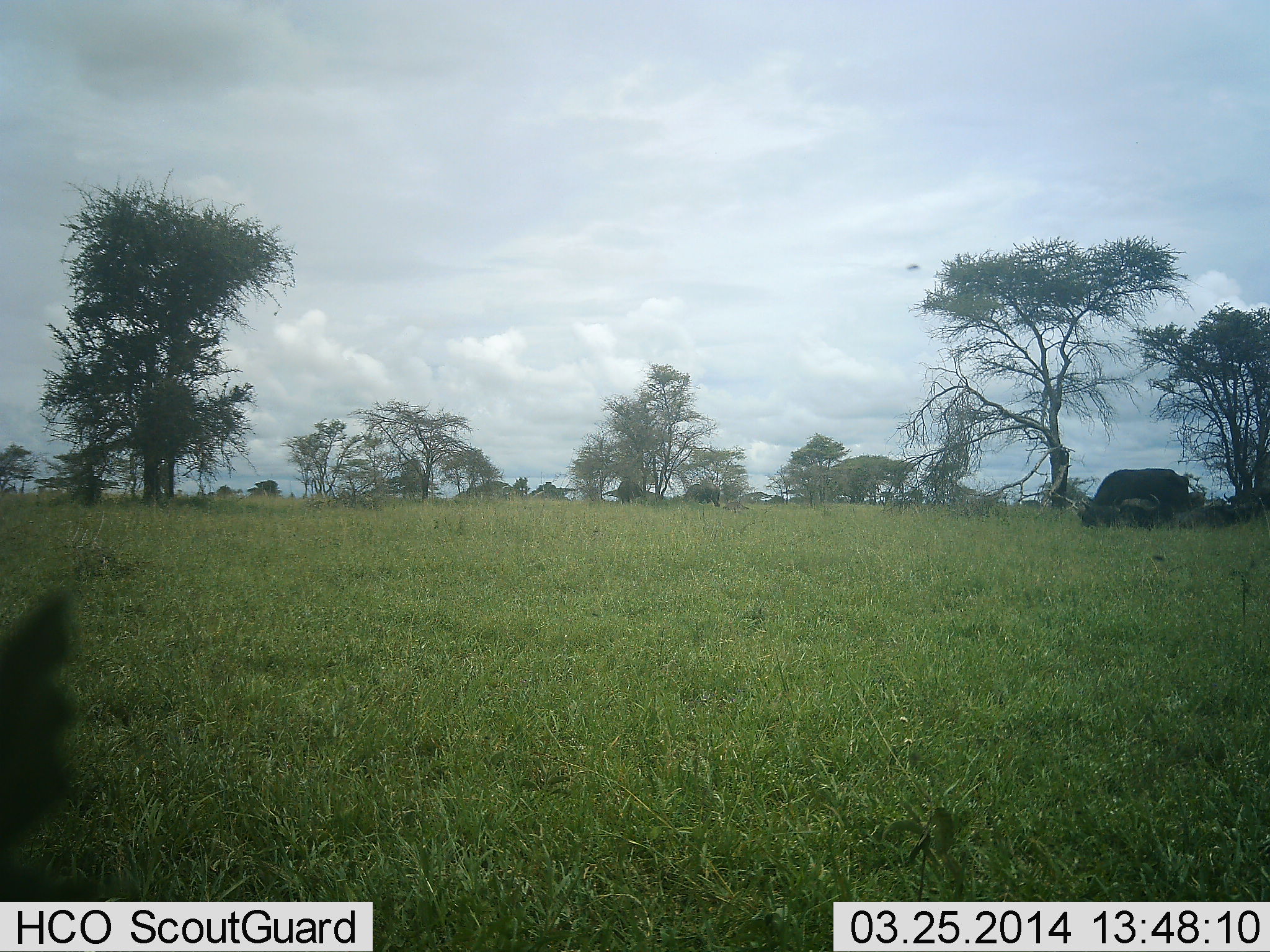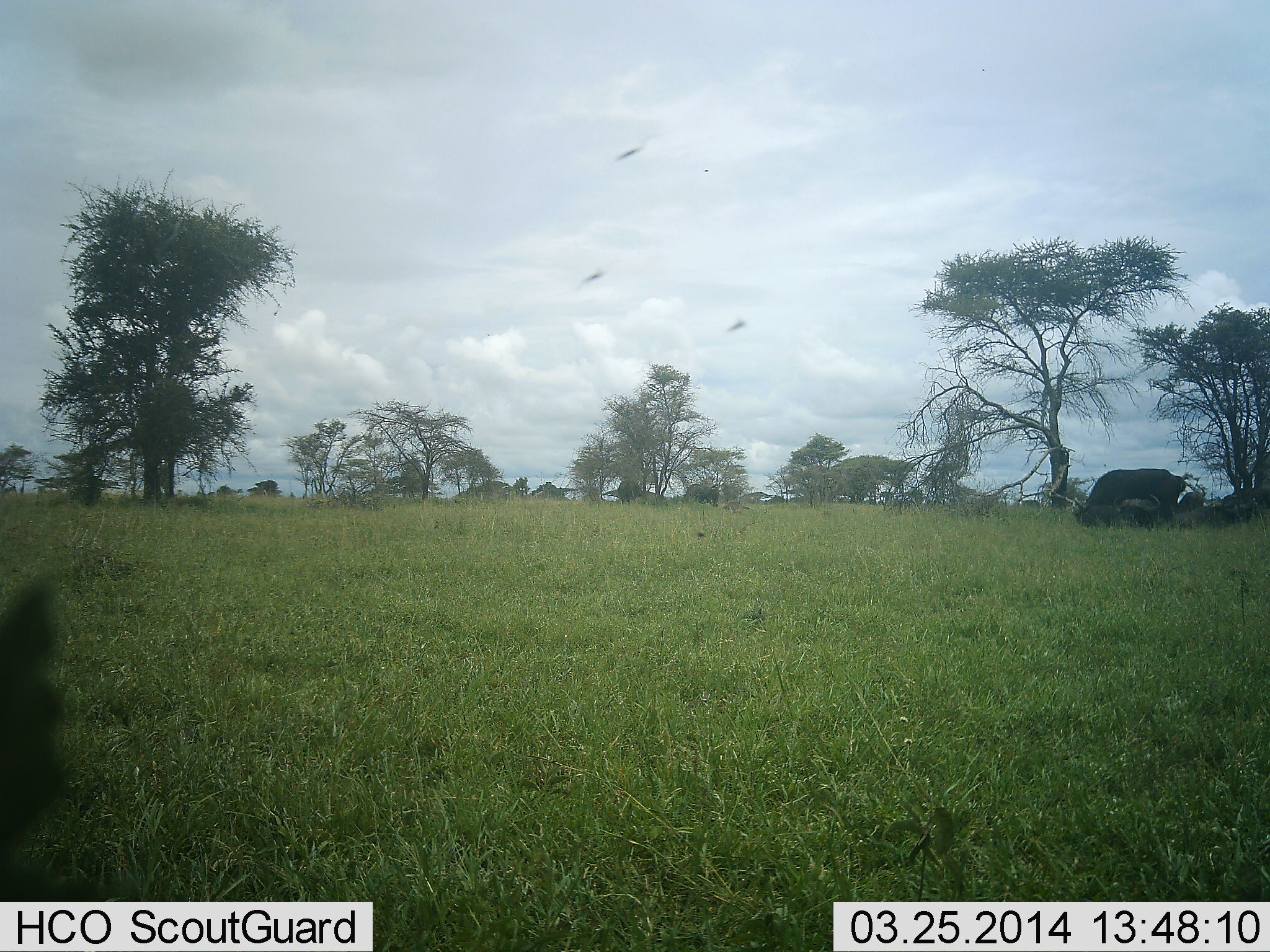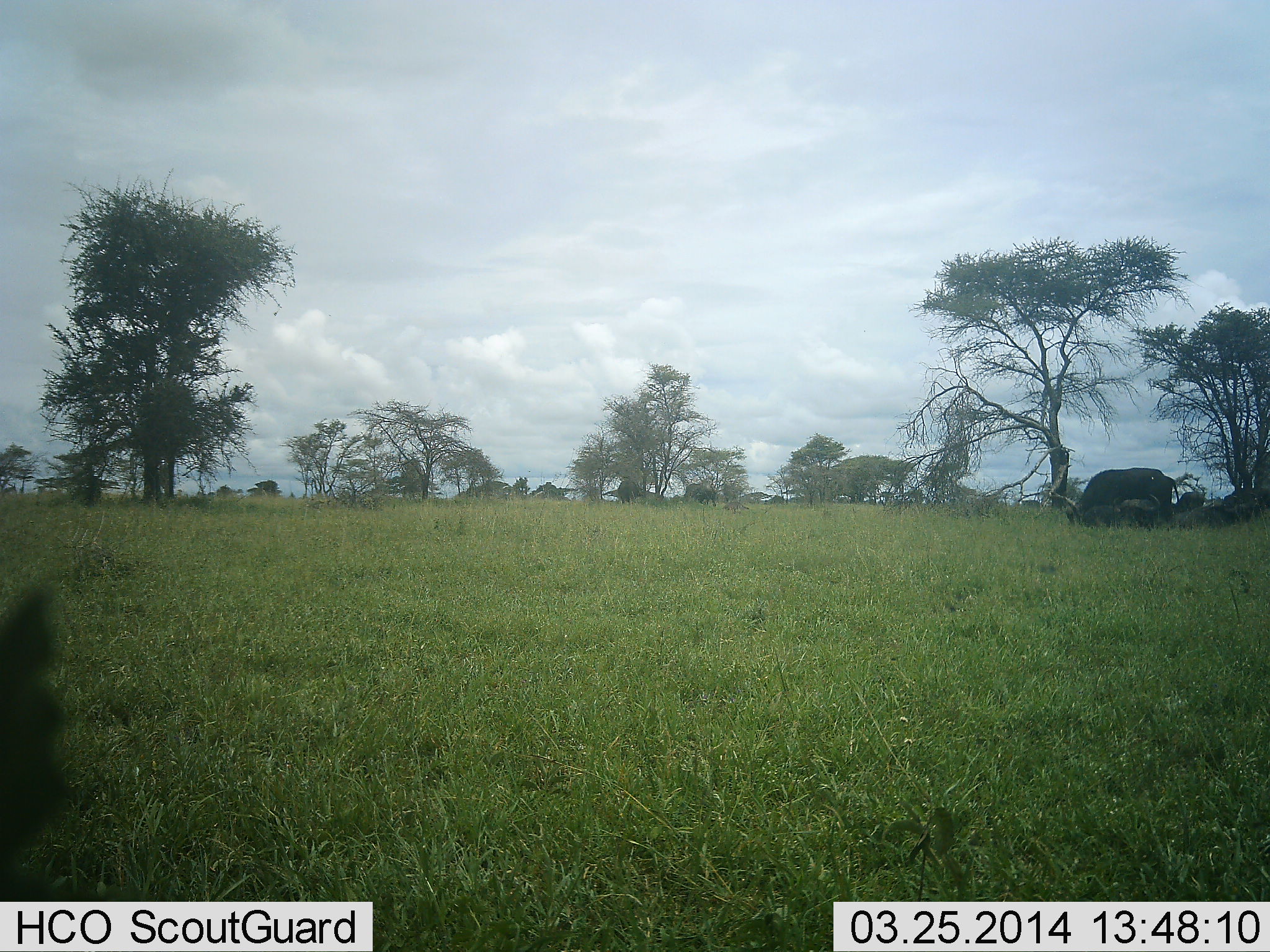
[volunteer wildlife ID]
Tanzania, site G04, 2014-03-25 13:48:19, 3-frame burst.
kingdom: Animalia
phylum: Chordata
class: Mammalia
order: Artiodactyla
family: Bovidae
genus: Syncerus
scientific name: Syncerus caffer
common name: cape buffalo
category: buffalo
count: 2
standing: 26%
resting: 26%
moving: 21%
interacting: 0%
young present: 11%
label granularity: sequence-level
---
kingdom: Animalia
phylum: Arthropoda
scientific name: Arthropoda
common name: arthropods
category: insectspider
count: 3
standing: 0%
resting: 0%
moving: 100%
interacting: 0%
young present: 0%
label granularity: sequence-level